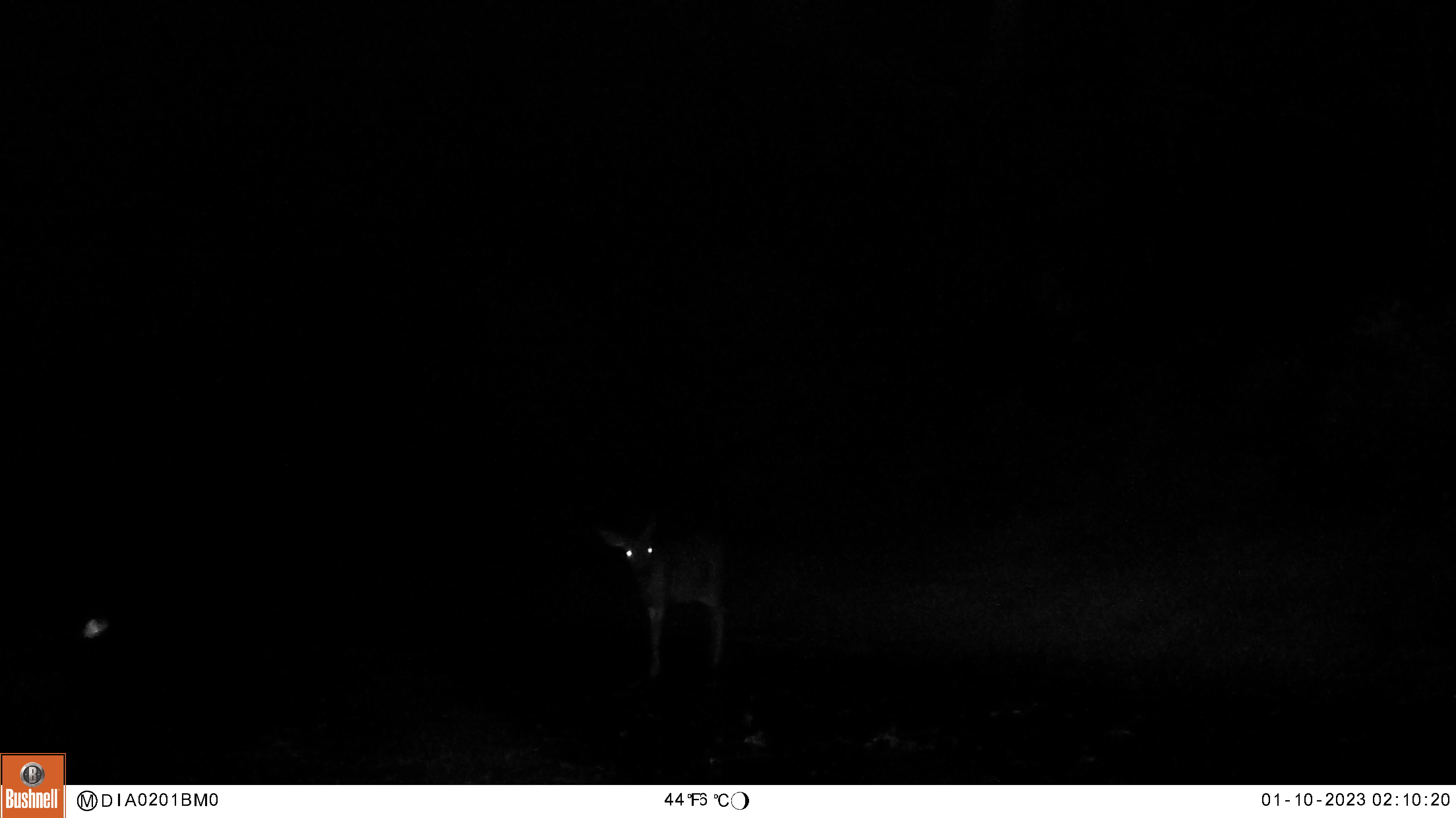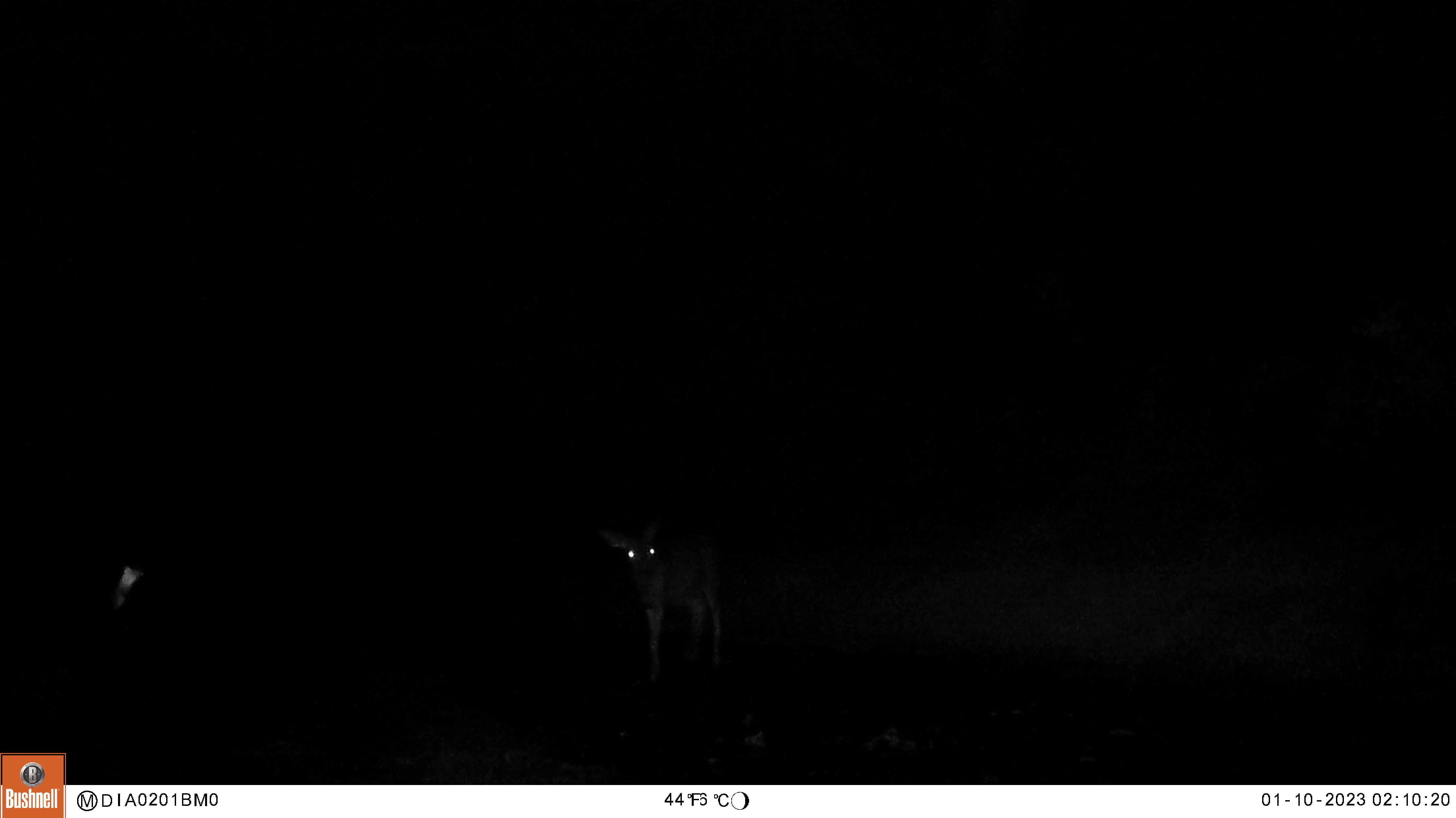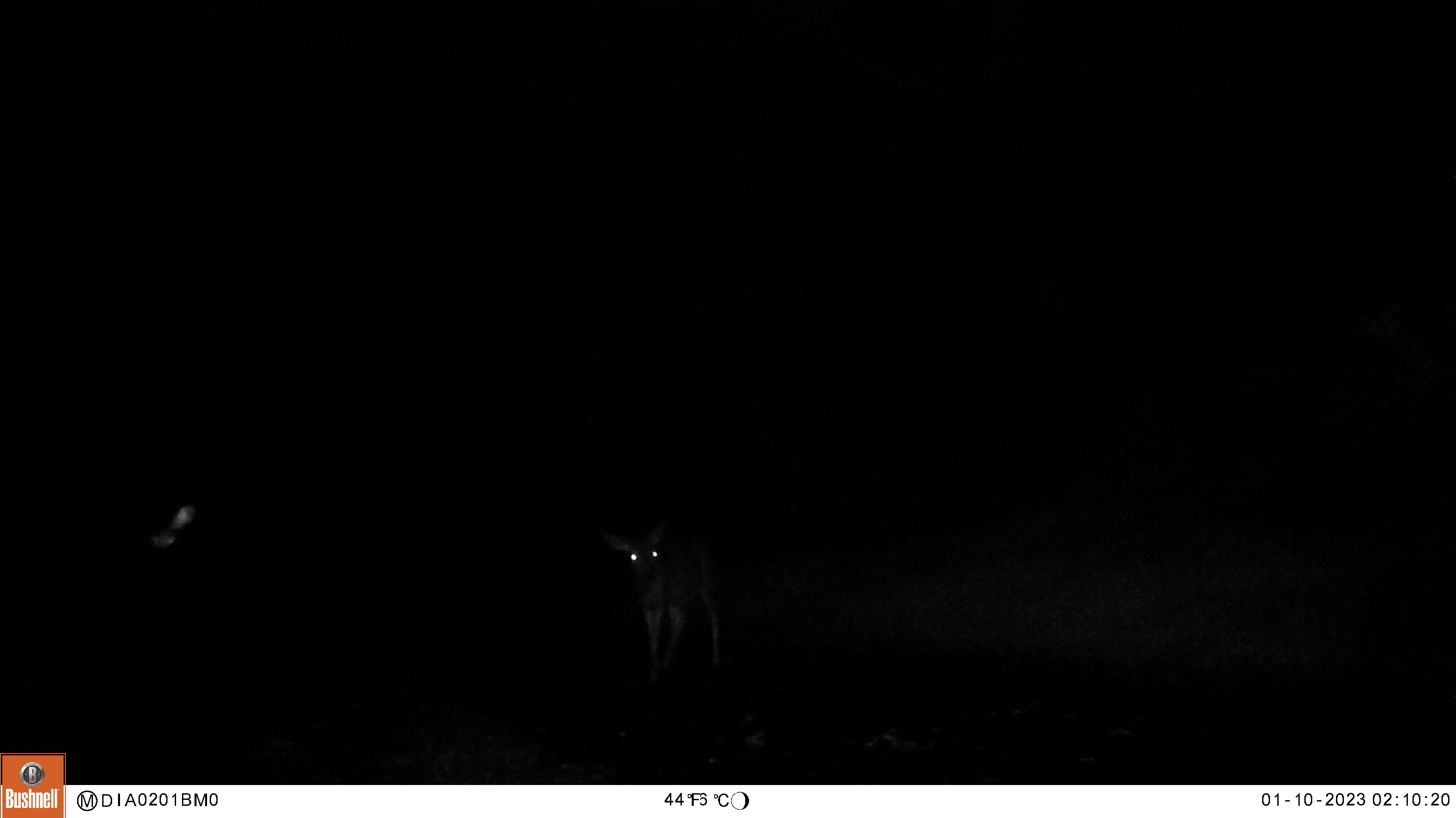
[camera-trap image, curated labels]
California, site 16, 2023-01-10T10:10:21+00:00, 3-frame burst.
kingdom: Animalia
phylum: Chordata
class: Mammalia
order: Artiodactyla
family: Cervidae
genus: Odocoileus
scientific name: Odocoileus hemionus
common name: mule deer